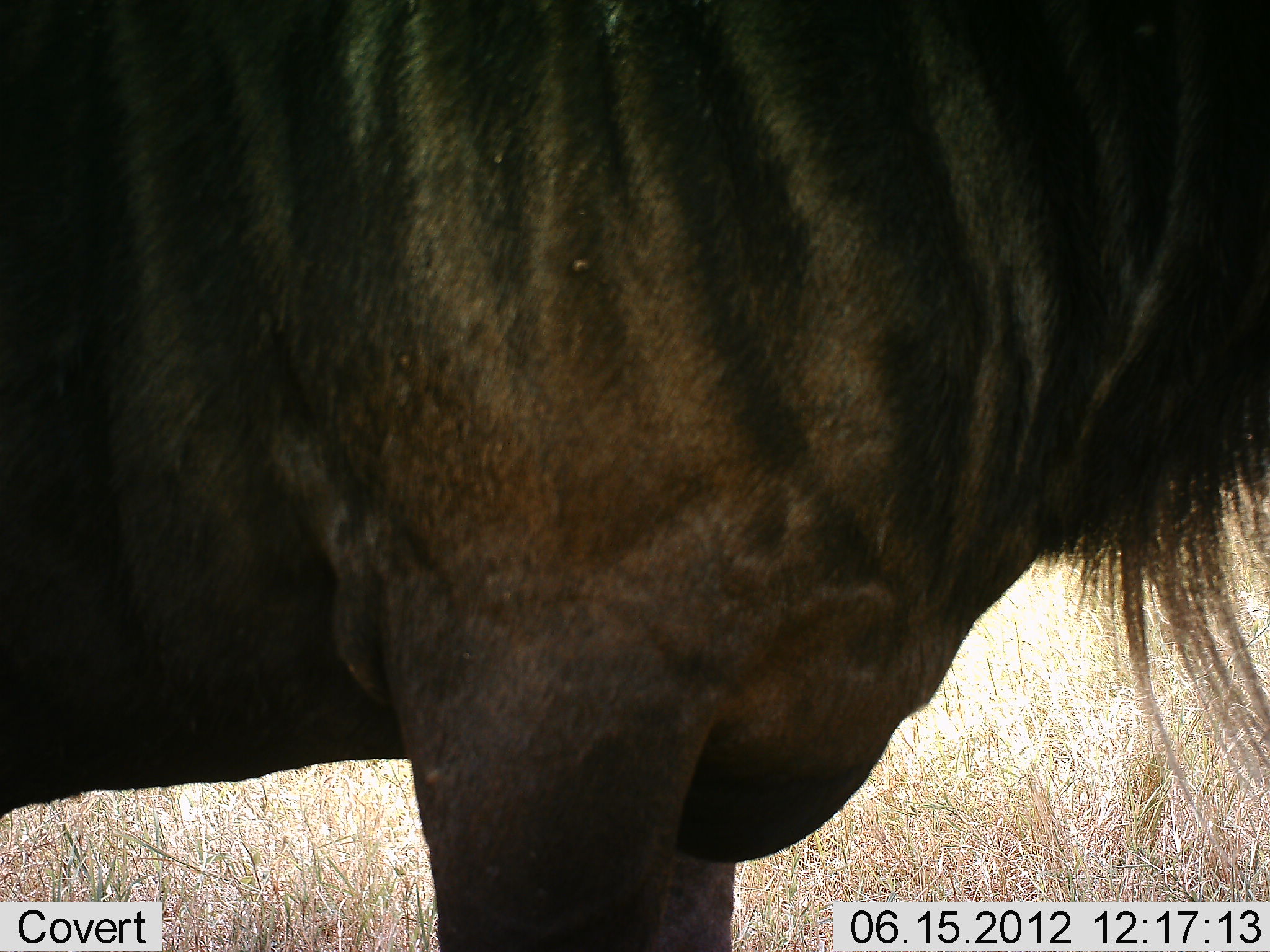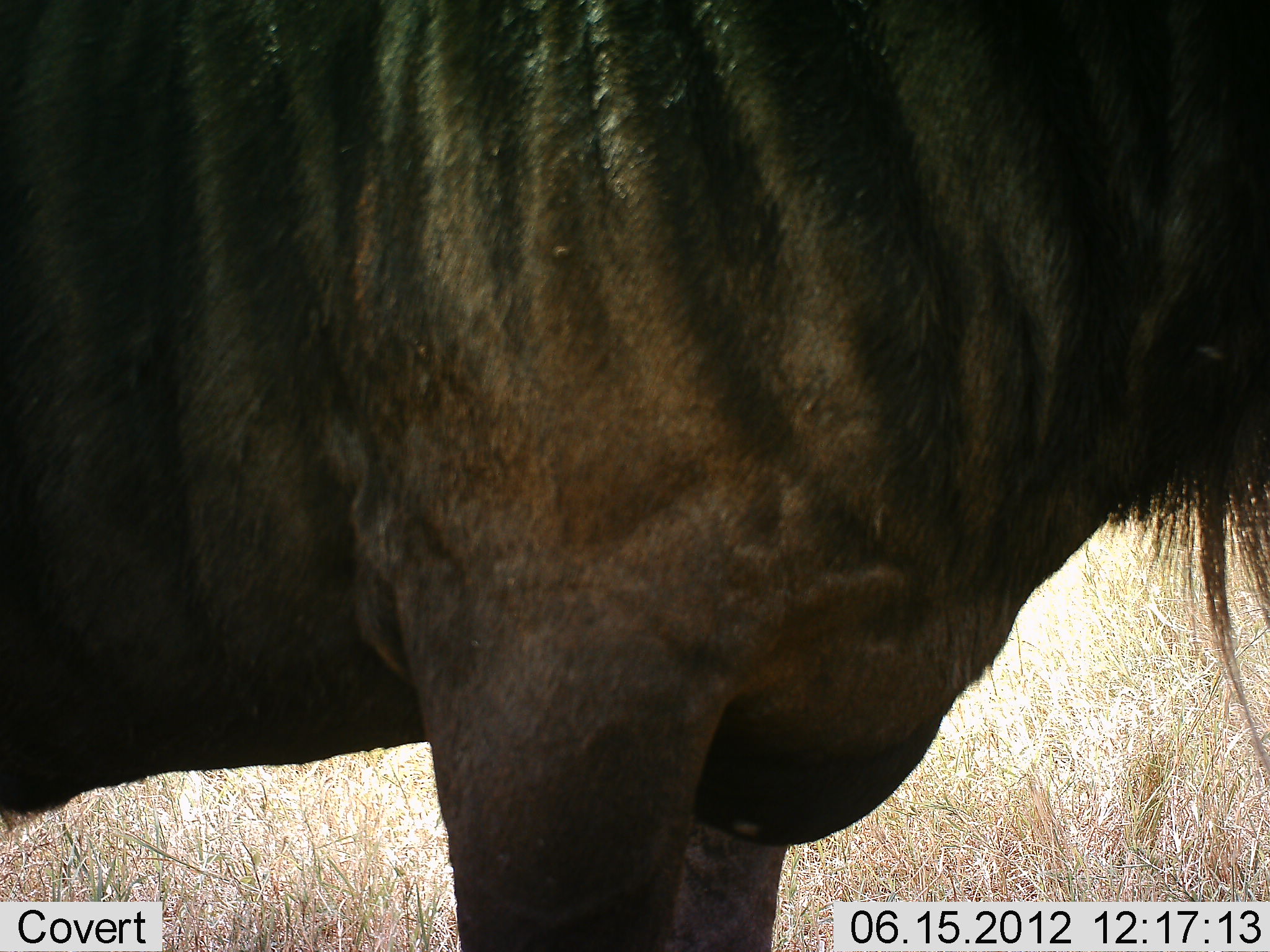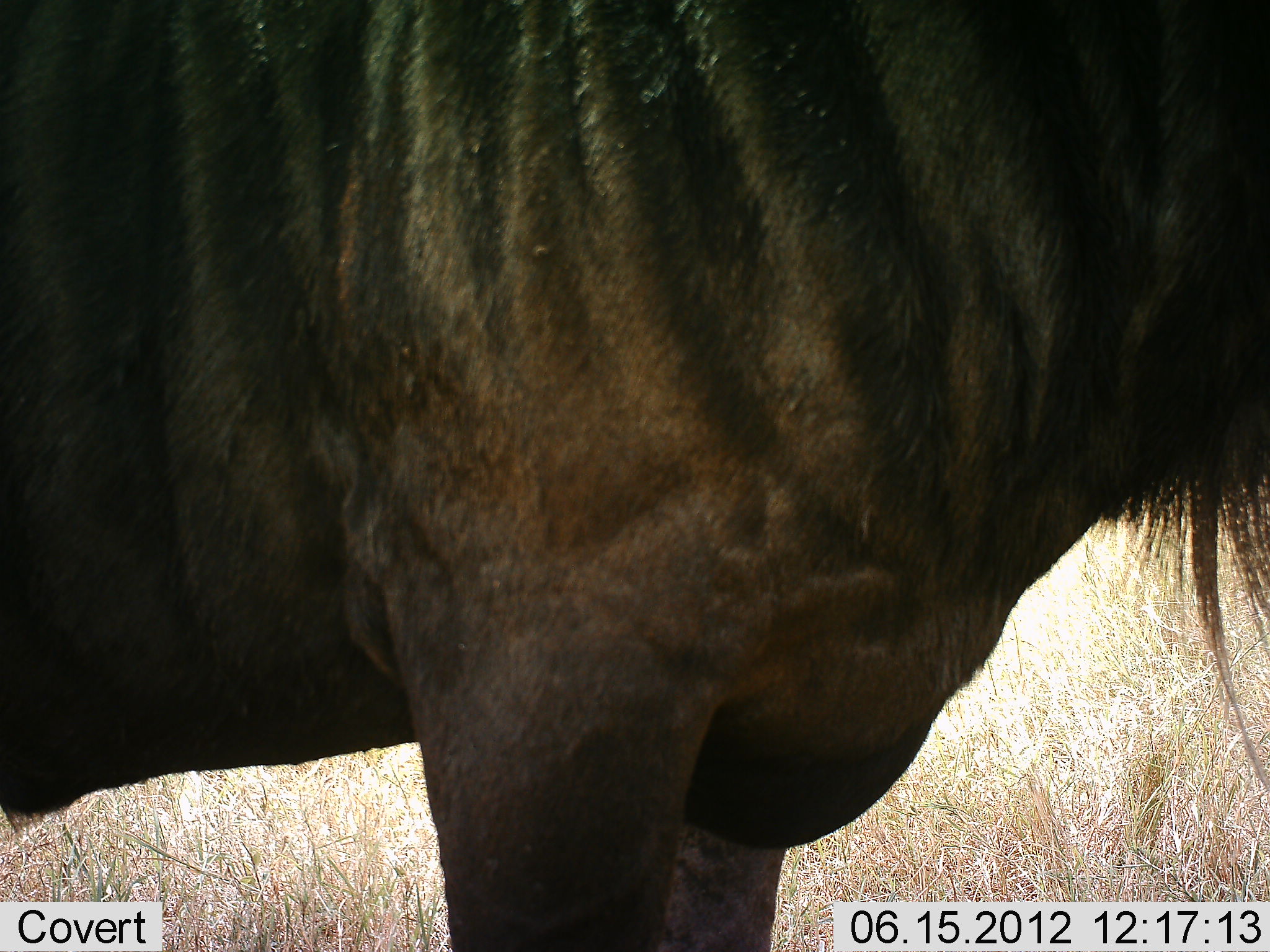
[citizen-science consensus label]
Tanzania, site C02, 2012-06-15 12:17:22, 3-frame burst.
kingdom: Animalia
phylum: Chordata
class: Mammalia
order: Artiodactyla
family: Bovidae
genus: Connochaetes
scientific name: Connochaetes taurinus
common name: blue wildebeest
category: wildebeest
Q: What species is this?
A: Wildebeest (blue wildebeest) (Connochaetes taurinus).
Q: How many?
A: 1.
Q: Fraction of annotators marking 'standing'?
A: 100%.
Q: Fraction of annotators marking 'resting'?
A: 0%.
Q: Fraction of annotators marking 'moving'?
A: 0%.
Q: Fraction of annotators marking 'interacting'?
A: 0%.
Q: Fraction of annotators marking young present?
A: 0%.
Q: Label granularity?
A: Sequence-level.